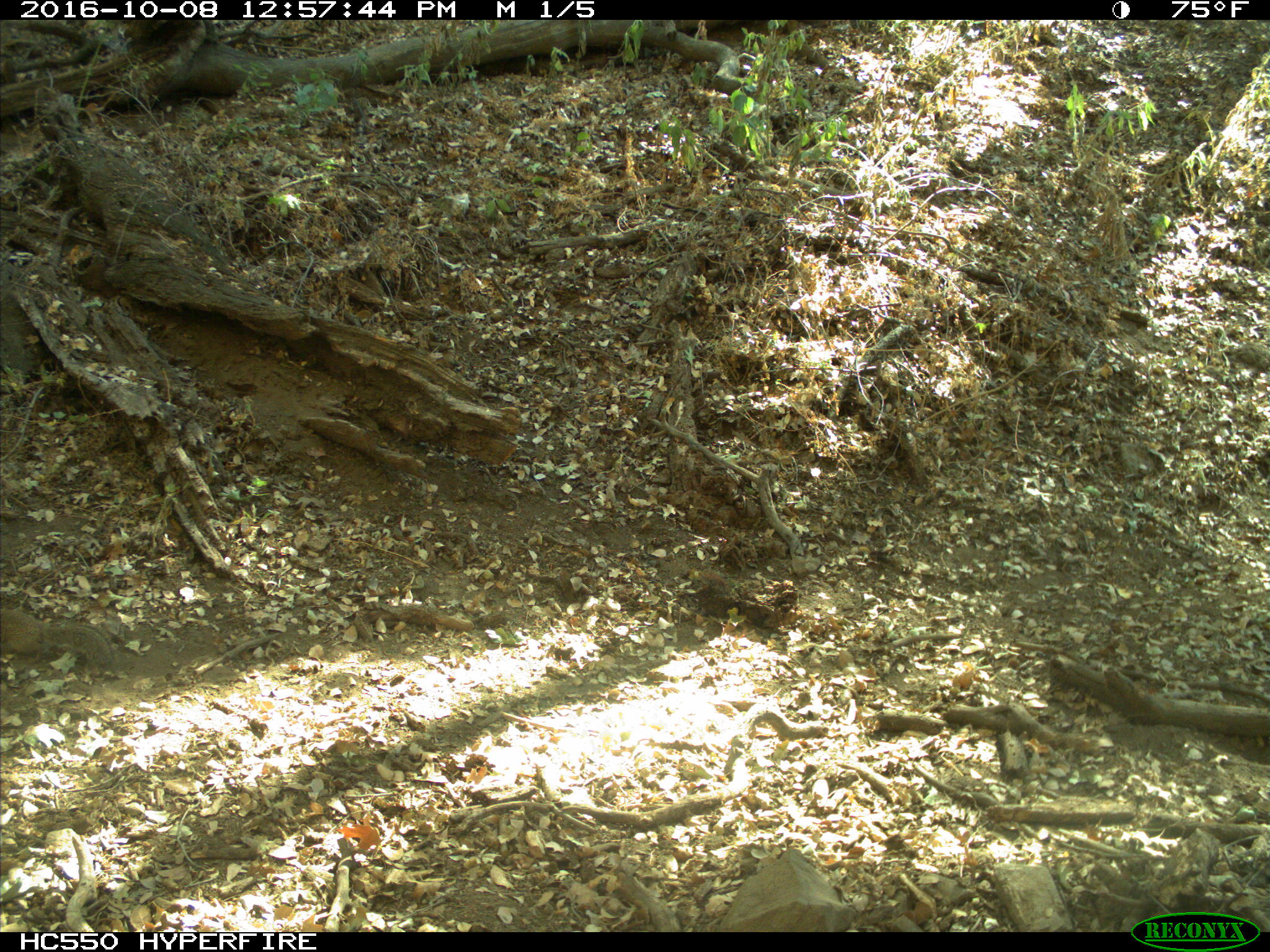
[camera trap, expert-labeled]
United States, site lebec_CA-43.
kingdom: Animalia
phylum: Chordata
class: Mammalia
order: Rodentia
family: Sciuridae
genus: Otospermophilus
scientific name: Otospermophilus beecheyi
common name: california ground squirrel